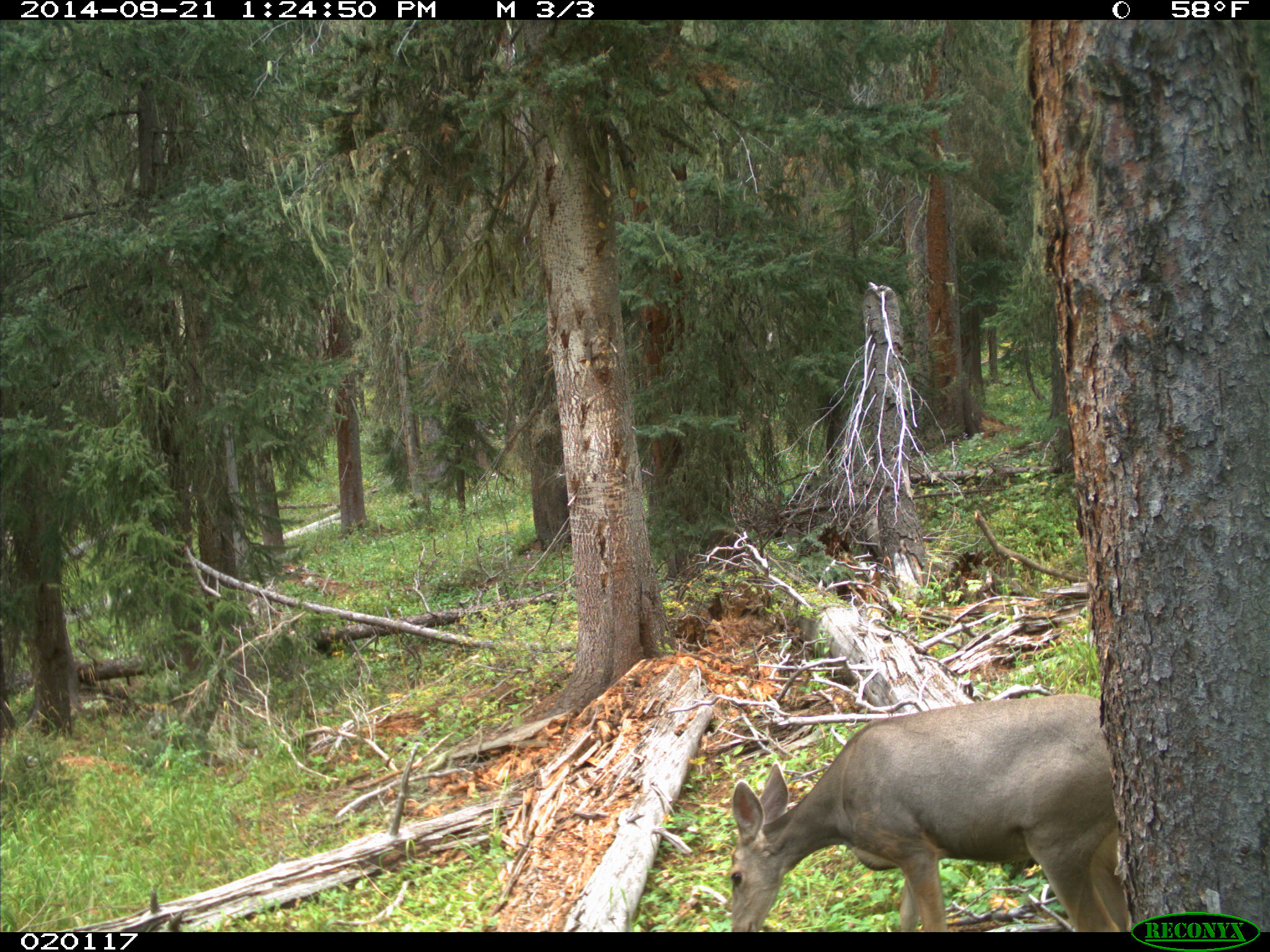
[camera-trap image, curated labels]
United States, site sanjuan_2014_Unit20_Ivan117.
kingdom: Animalia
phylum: Chordata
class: Mammalia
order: Artiodactyla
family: Cervidae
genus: Odocoileus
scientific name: Odocoileus hemionus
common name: mule deer